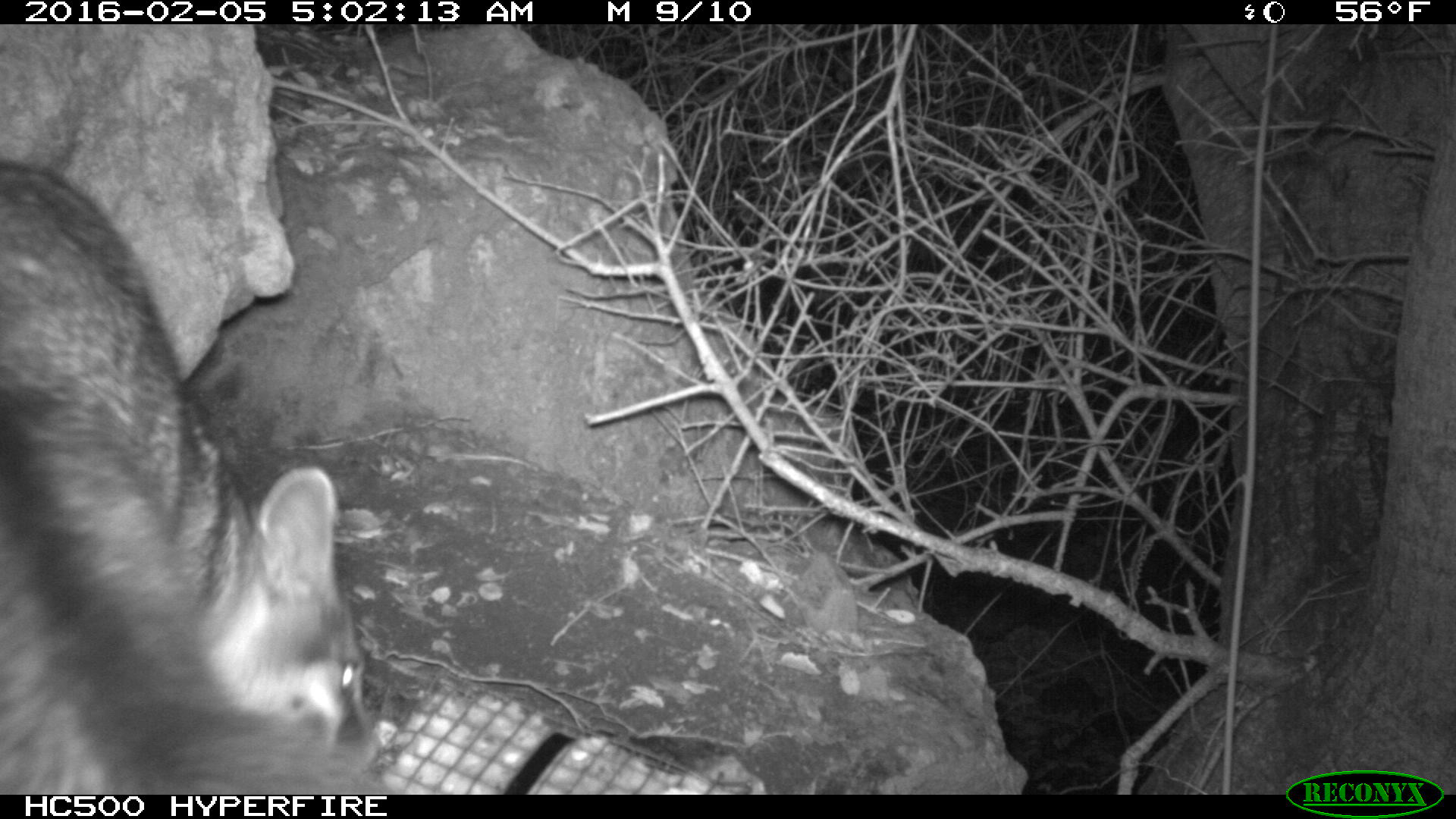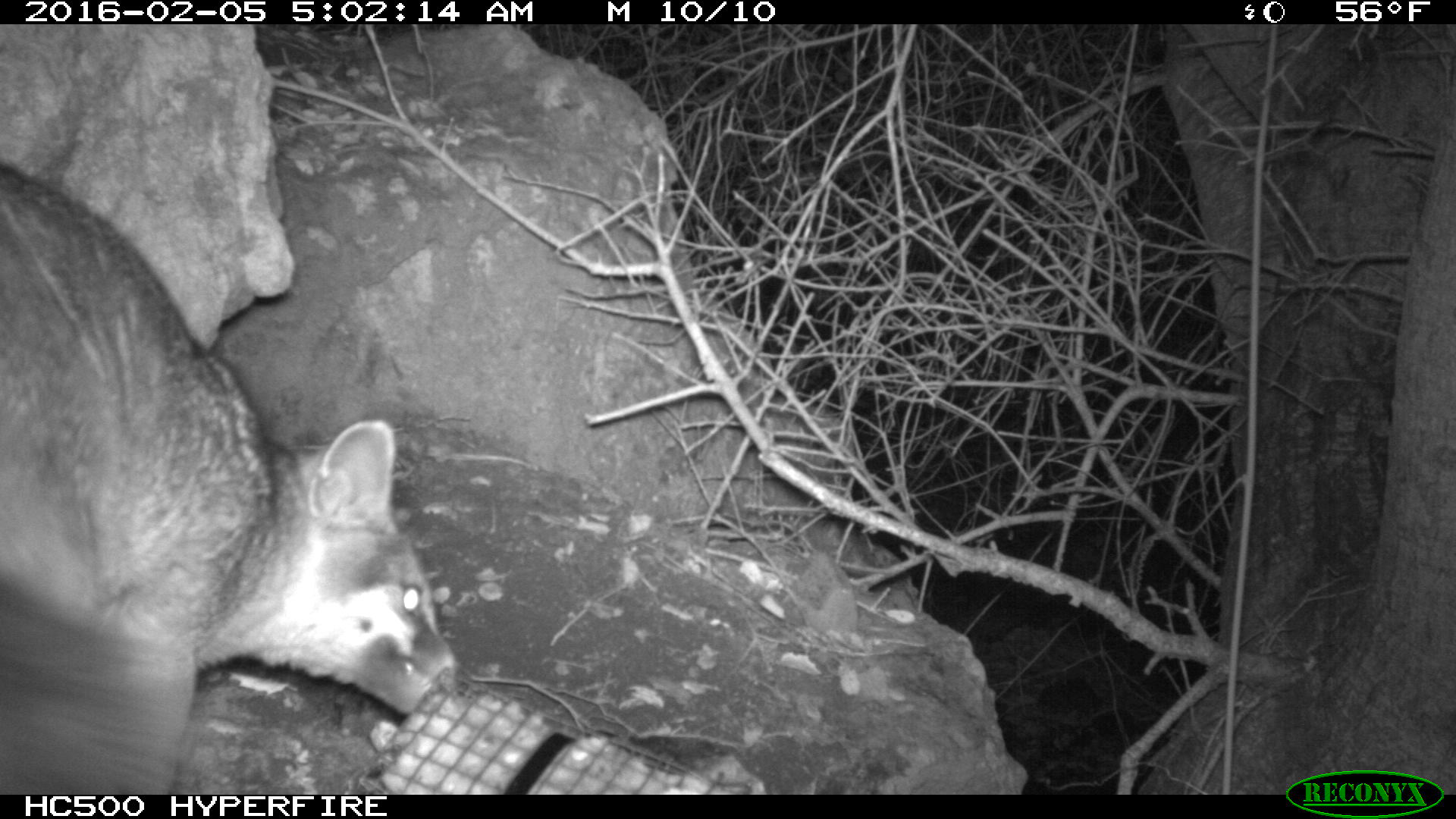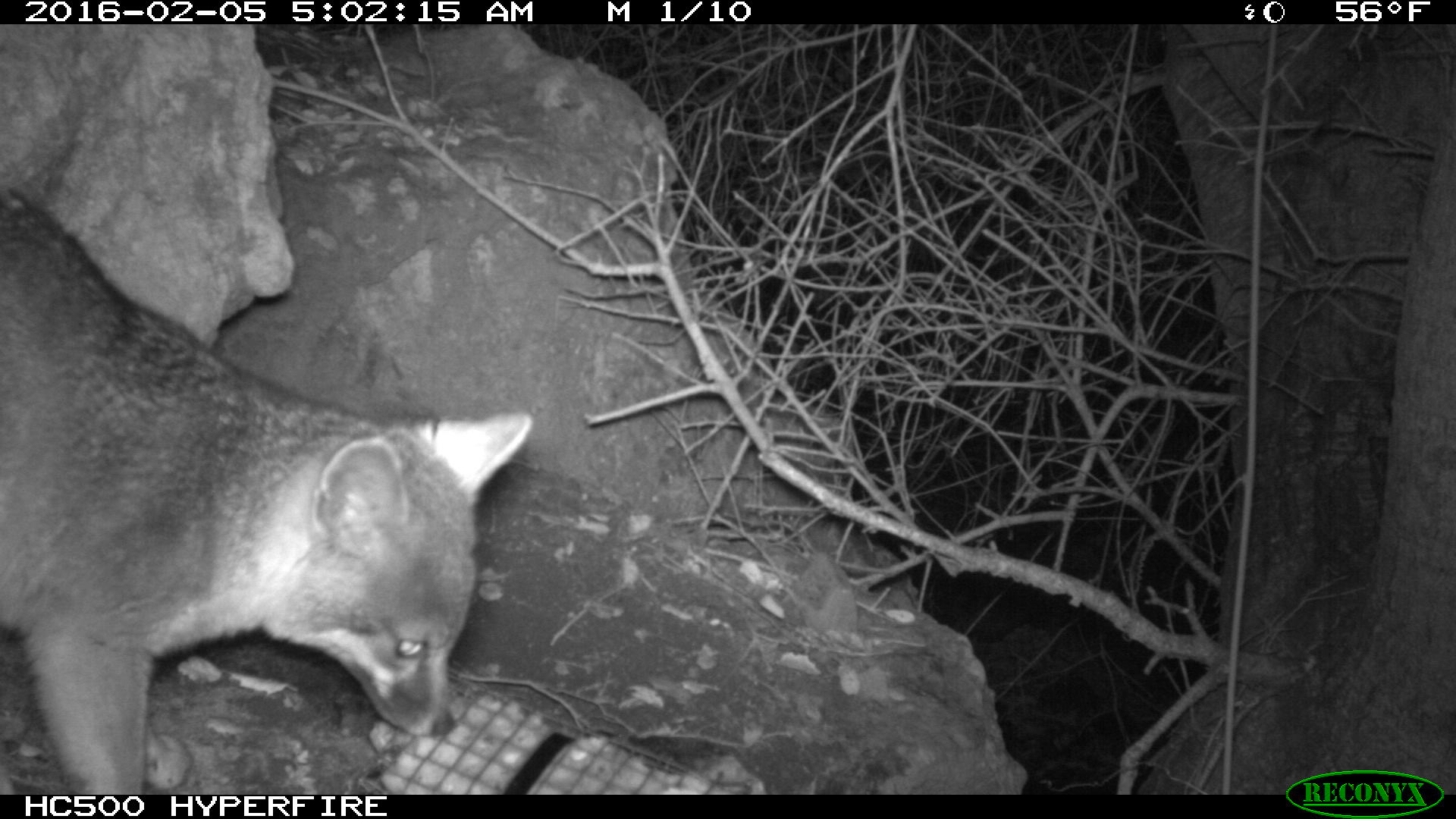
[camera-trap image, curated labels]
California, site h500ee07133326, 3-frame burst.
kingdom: Animalia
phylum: Chordata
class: Mammalia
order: Carnivora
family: Canidae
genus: Urocyon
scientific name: Urocyon littoralis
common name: island fox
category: fox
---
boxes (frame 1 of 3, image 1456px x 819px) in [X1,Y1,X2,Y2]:
fox: [0,165,378,794]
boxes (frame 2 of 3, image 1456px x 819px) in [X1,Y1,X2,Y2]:
fox: [0,159,464,792]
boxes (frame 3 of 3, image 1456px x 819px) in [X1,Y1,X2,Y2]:
fox: [0,189,533,794]